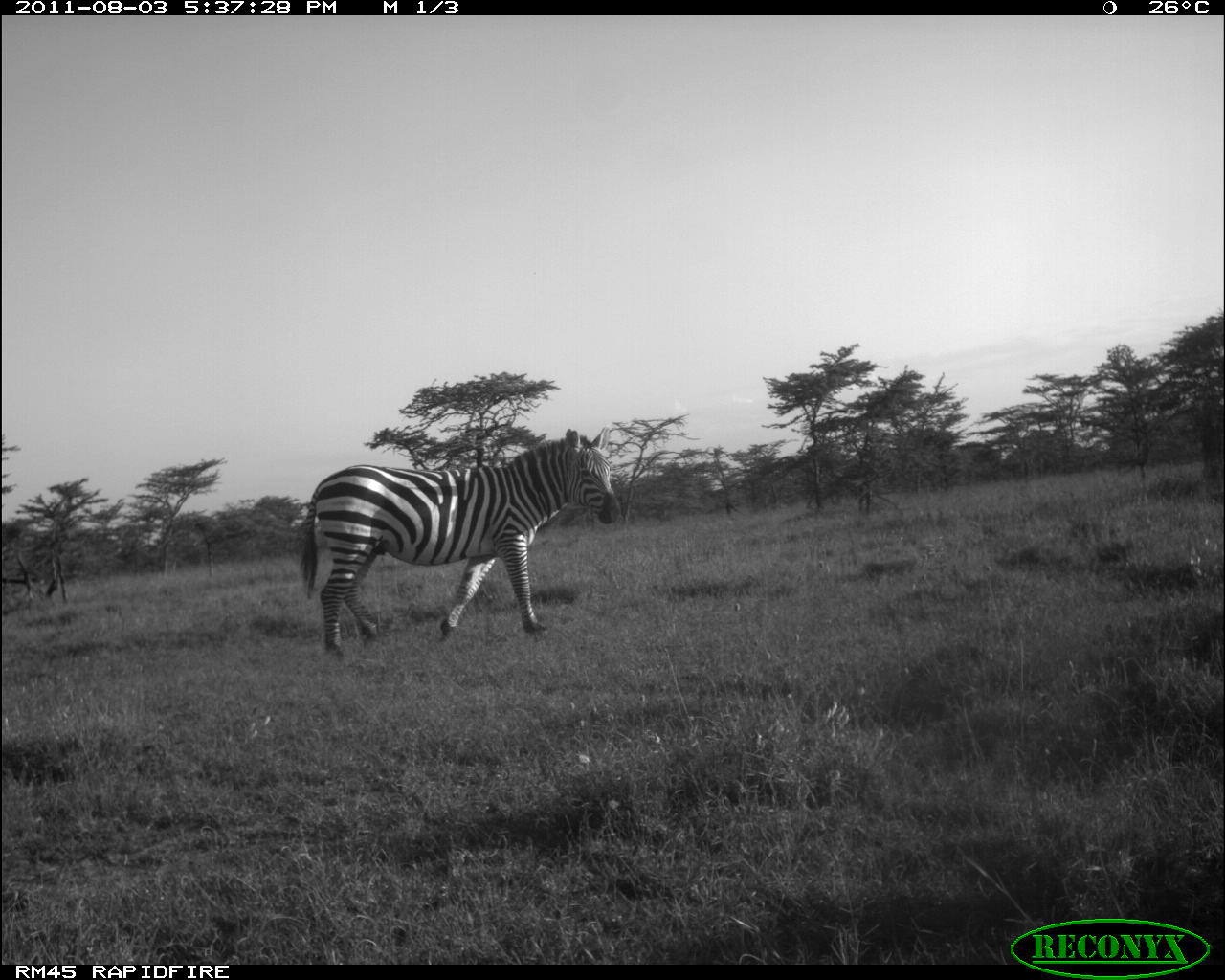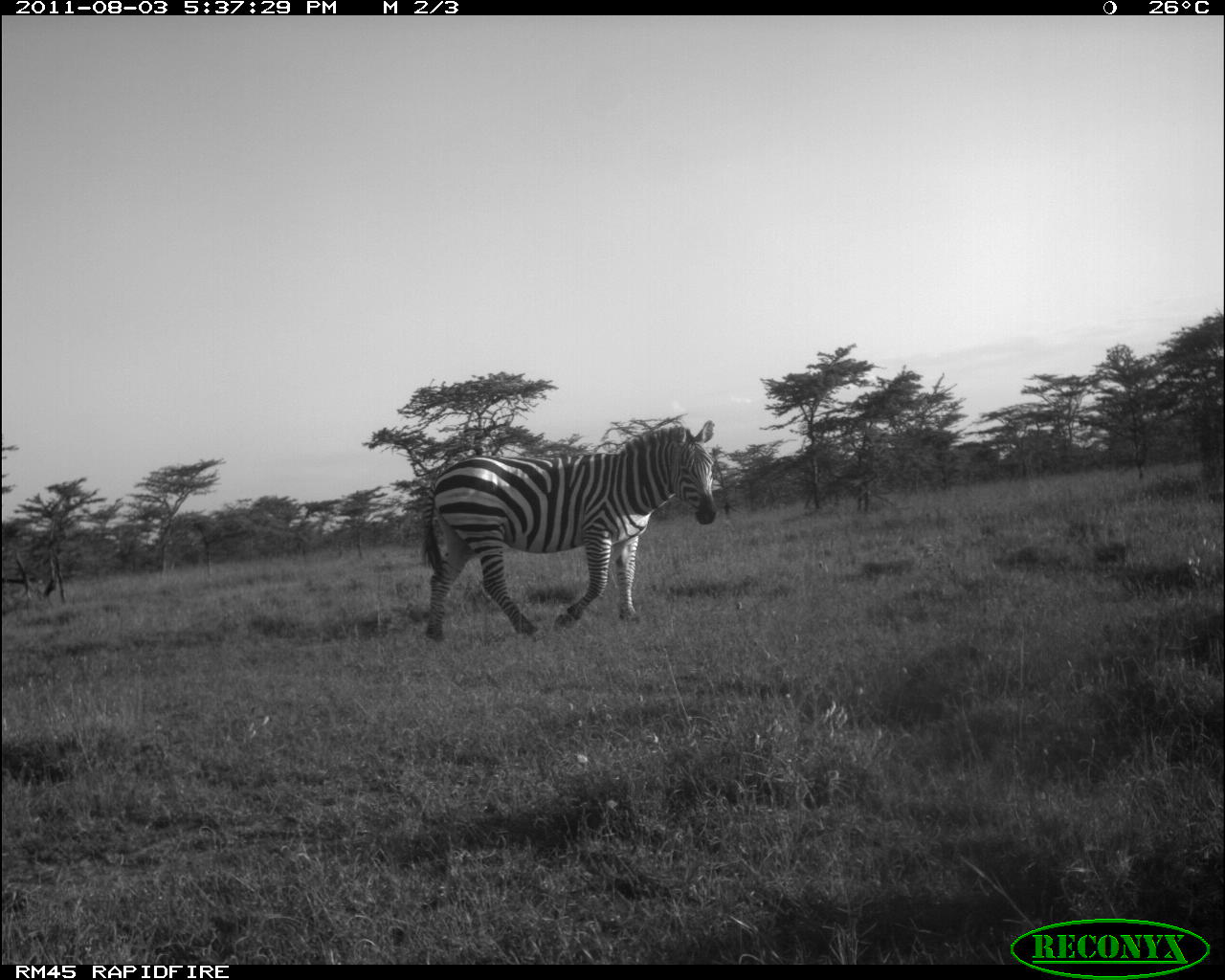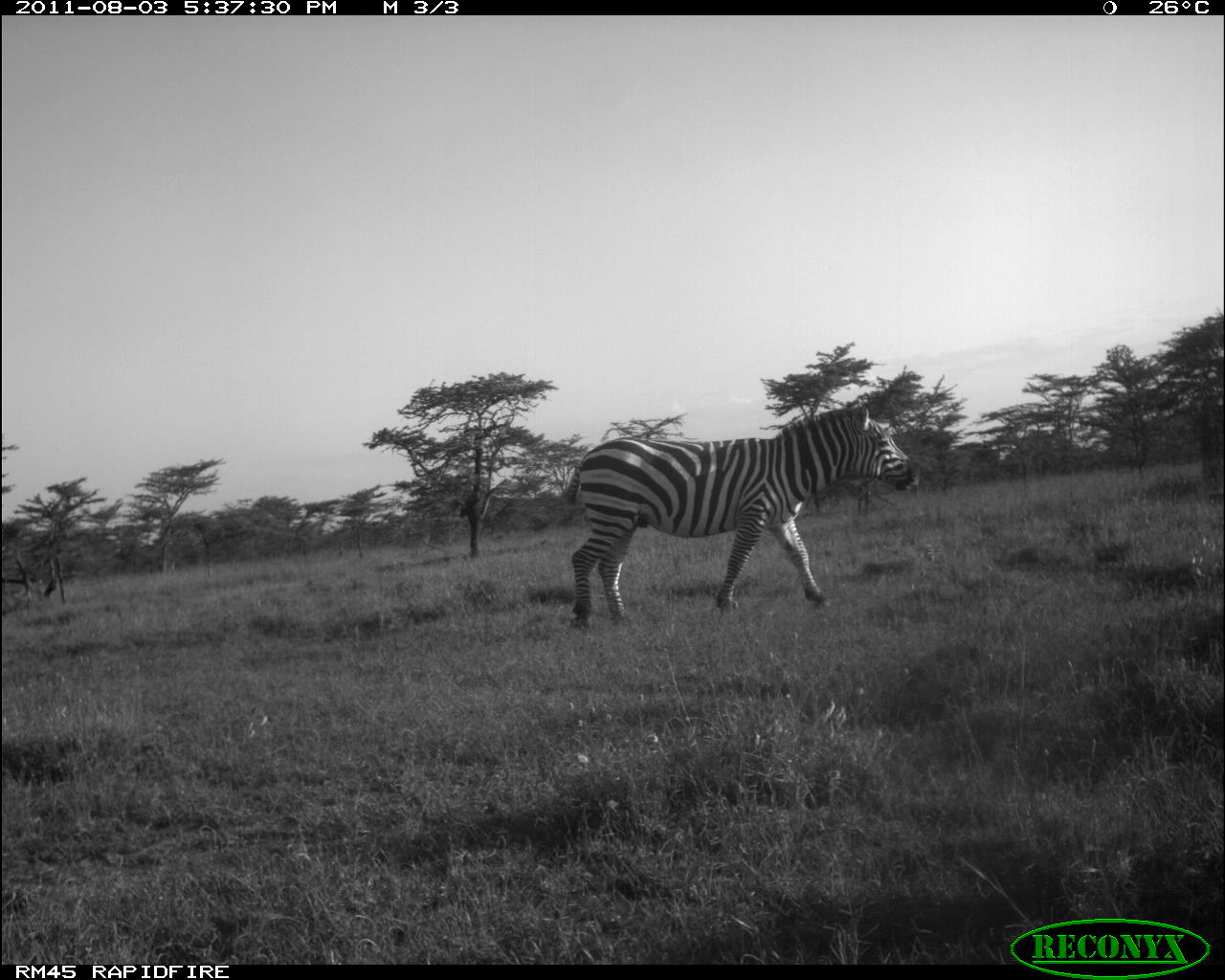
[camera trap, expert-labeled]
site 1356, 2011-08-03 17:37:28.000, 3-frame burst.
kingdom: Animalia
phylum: Chordata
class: Mammalia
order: Perissodactyla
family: Equidae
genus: Equus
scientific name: Equus quagga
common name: plains zebra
Equus quagga (plains zebra), count 1.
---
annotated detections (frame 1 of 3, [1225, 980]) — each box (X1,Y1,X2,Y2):
equus quagga: (294,424,623,662)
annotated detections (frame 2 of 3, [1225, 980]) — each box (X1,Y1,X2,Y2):
equus quagga: (417,418,719,640)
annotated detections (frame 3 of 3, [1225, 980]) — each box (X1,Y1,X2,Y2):
equus quagga: (564,402,919,630)